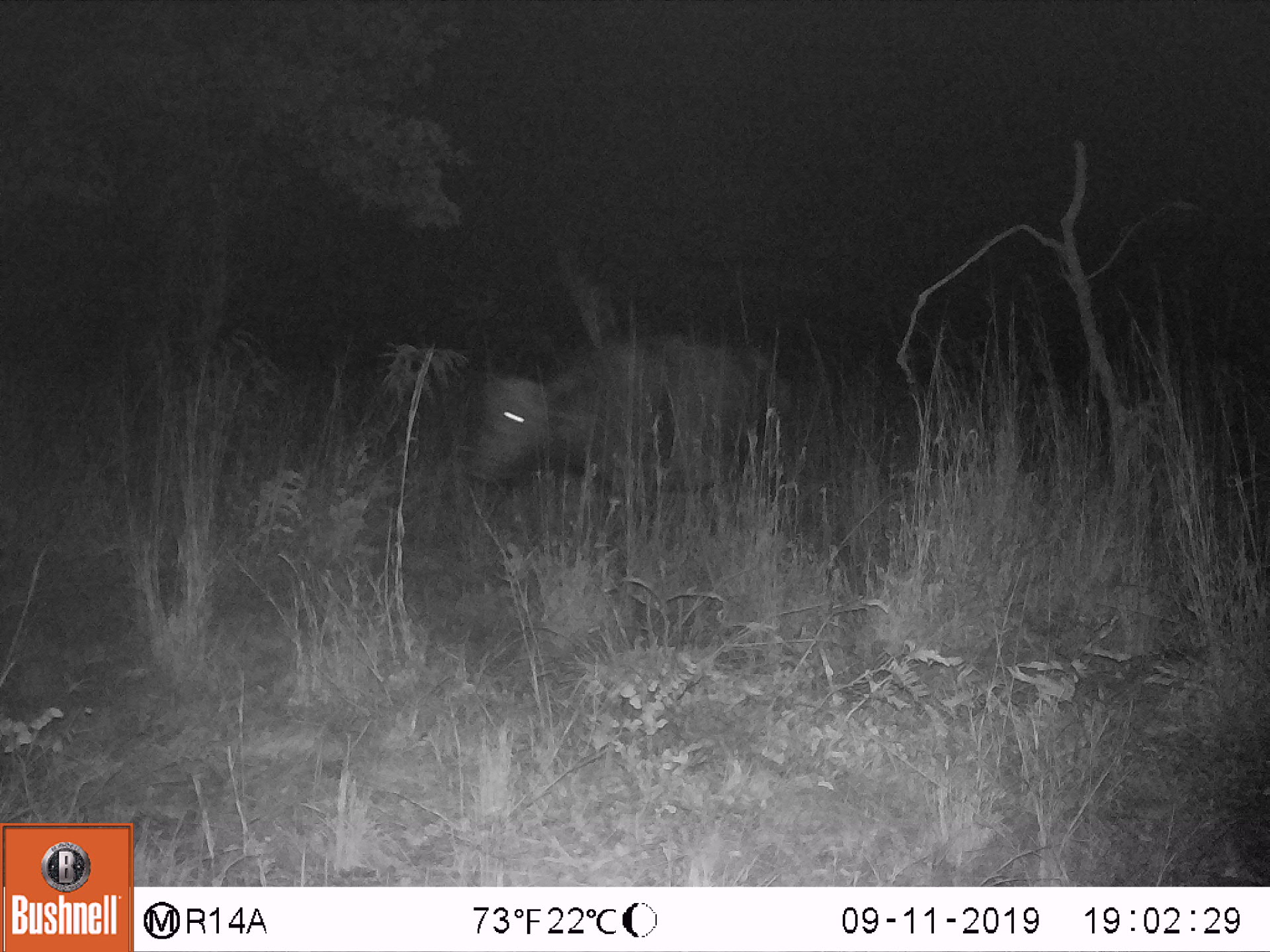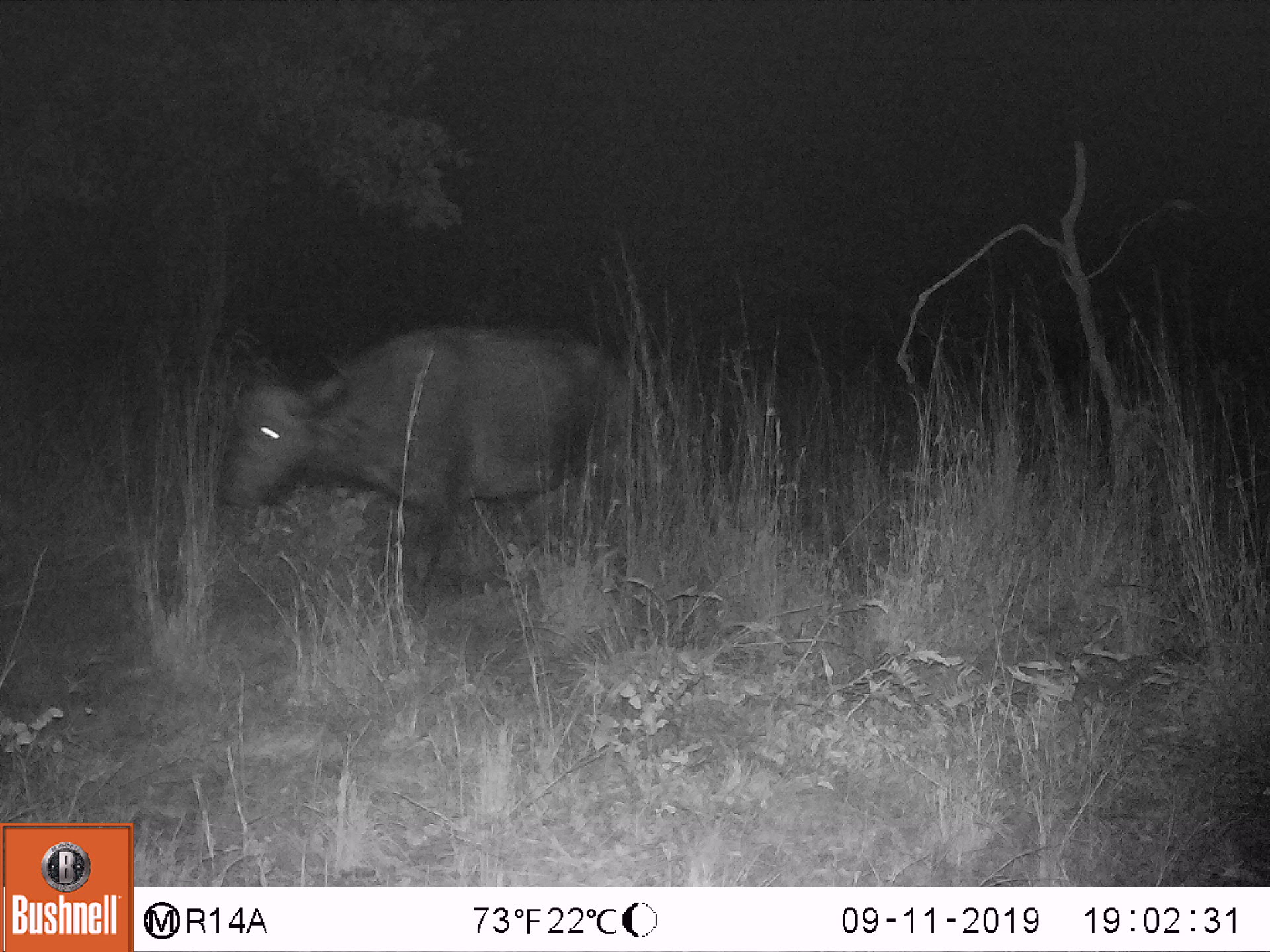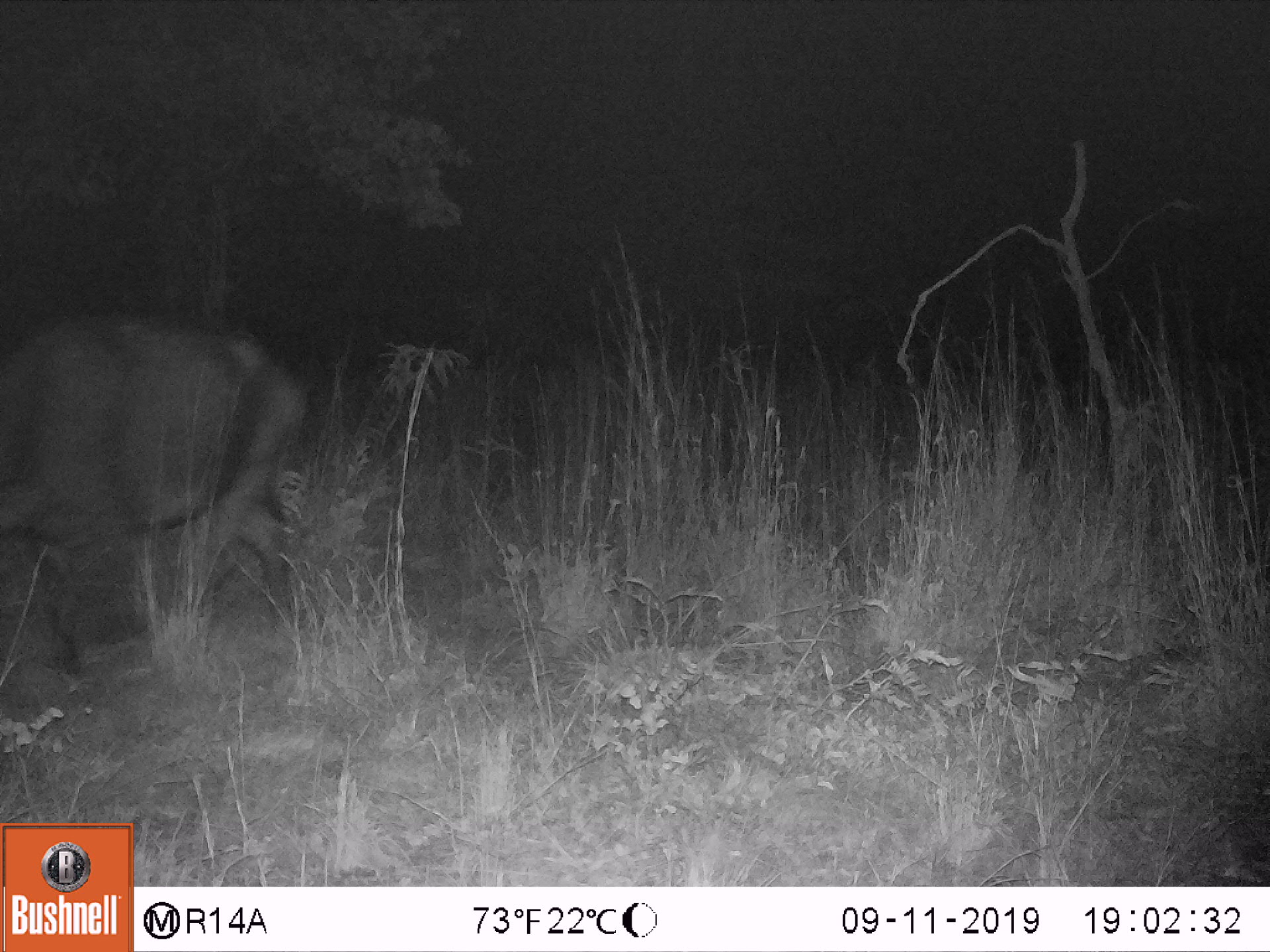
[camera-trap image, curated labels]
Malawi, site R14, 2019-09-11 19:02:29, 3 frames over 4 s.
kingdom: Animalia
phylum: Chordata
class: Mammalia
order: Artiodactyla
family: Bovidae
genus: Syncerus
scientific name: Syncerus caffer caffer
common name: cape buffalo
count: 1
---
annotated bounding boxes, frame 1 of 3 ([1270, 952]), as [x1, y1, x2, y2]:
cape buffalo: [460, 328, 809, 557]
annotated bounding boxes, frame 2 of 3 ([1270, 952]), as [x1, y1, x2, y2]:
cape buffalo: [206, 305, 656, 615]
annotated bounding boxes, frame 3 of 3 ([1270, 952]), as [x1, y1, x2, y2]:
cape buffalo: [0, 300, 325, 684]